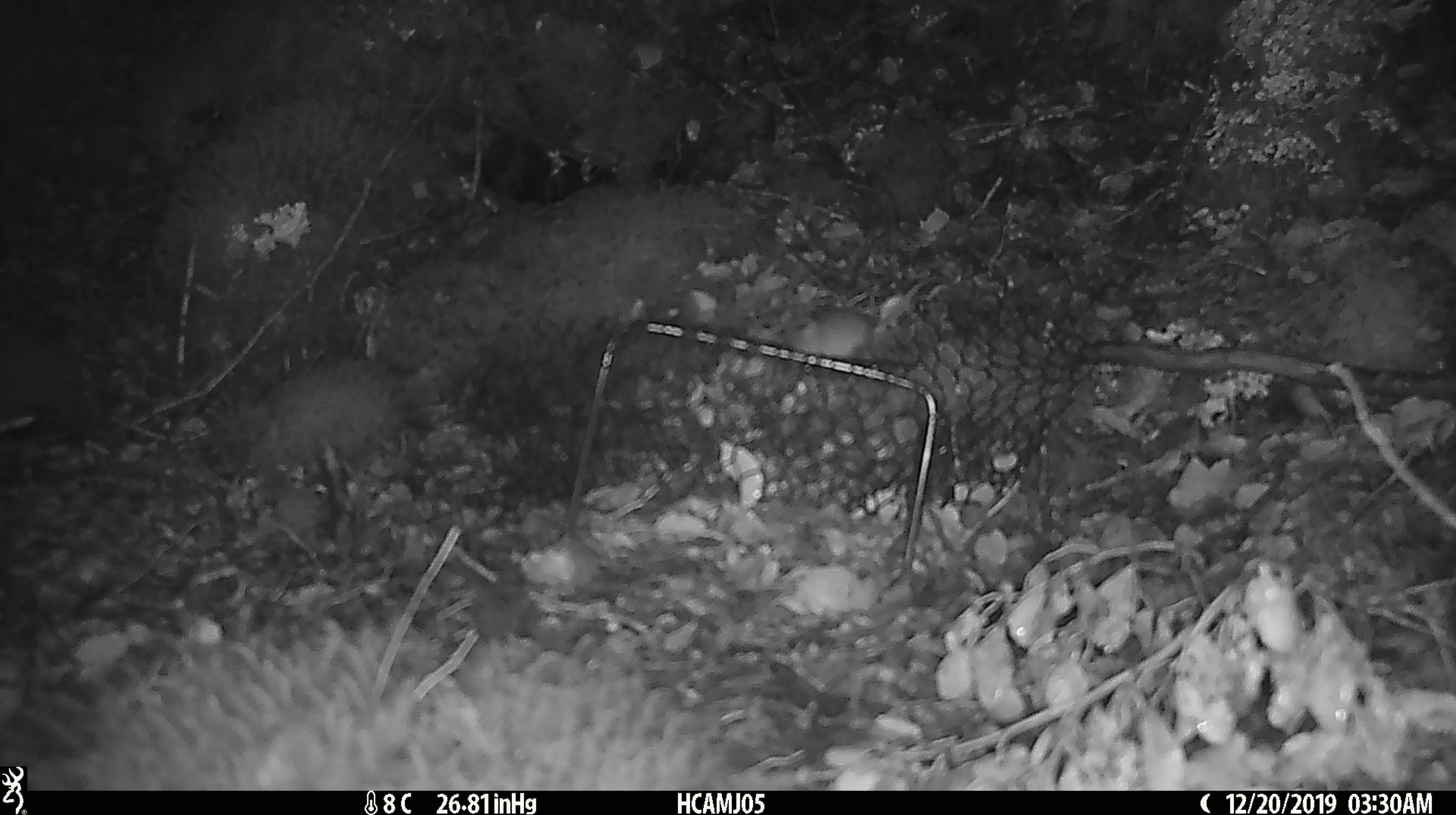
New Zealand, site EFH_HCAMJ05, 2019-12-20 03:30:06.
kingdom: Animalia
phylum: Chordata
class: Mammalia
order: Rodentia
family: Muridae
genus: Mus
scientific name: Mus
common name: mouse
Mouse (Mus).